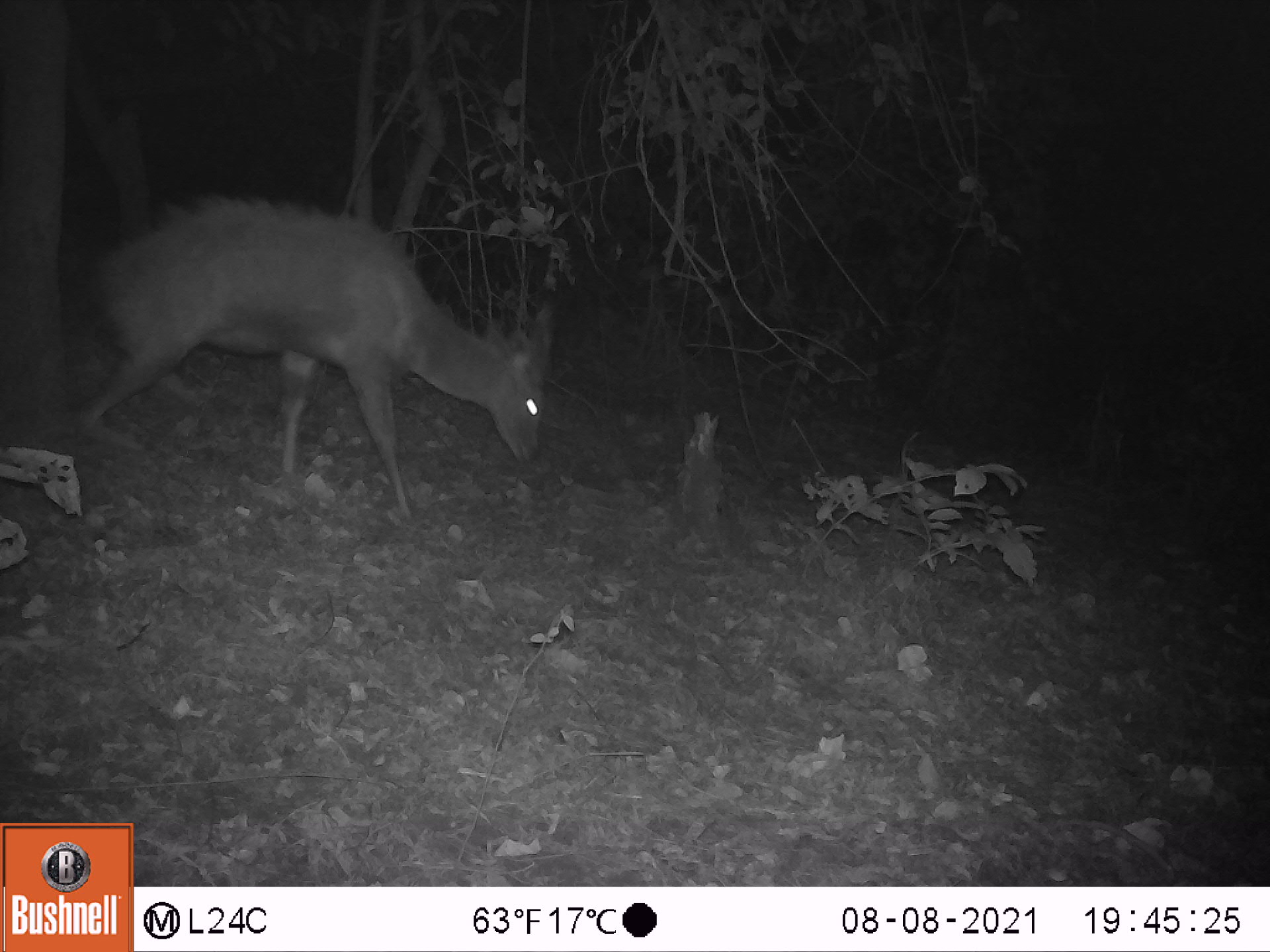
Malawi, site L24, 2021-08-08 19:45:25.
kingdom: Animalia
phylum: Chordata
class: Mammalia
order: Artiodactyla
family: Bovidae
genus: Tragelaphus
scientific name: Tragelaphus sylvaticus sylvaticus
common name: cape bushbuck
Cape bushbuck (Tragelaphus sylvaticus sylvaticus), count 1.